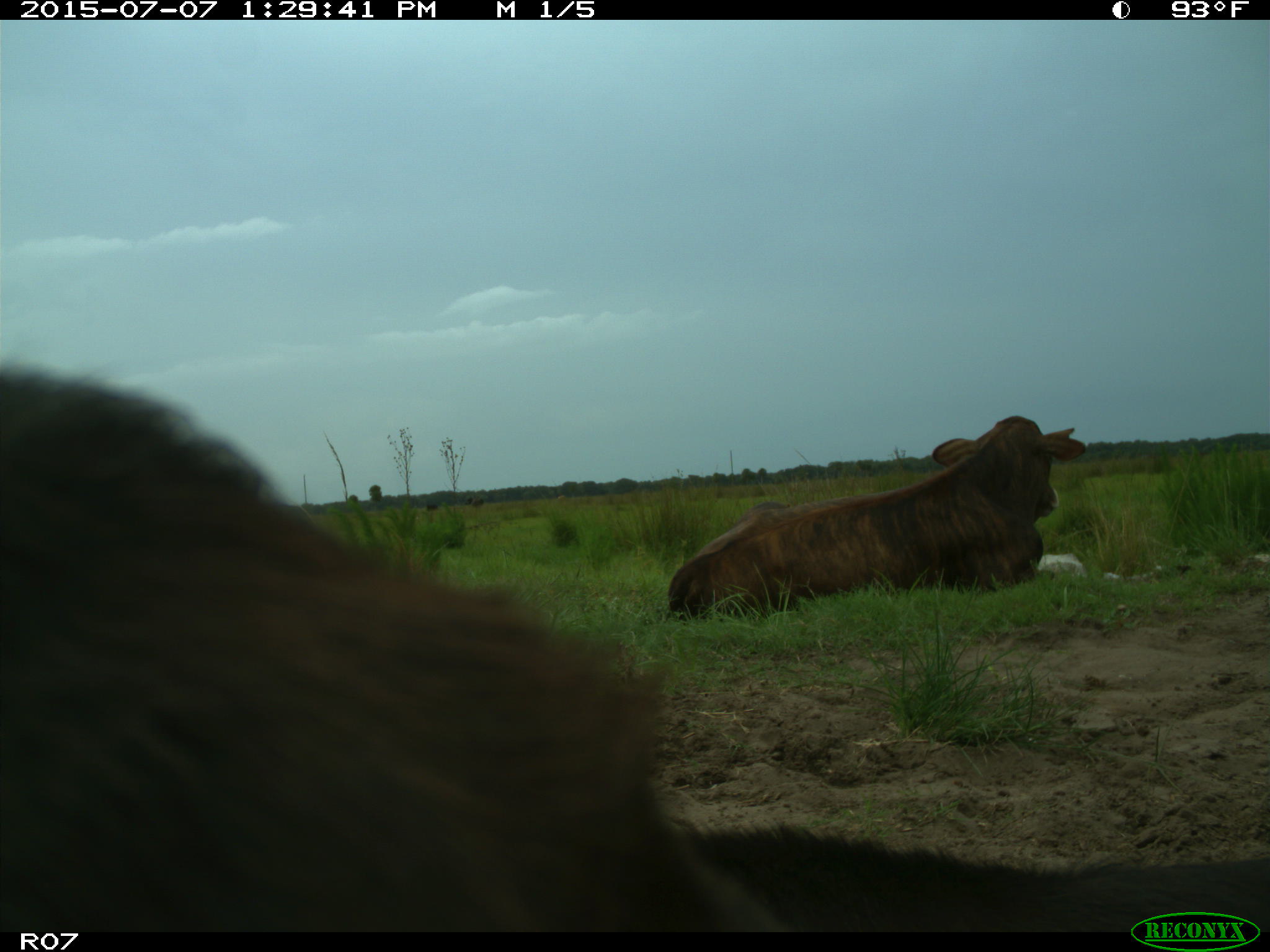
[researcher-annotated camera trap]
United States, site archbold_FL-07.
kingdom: Animalia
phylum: Chordata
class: Mammalia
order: Artiodactyla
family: Bovidae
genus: Bos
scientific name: Bos taurus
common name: domestic cow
Bos taurus (domestic cow).